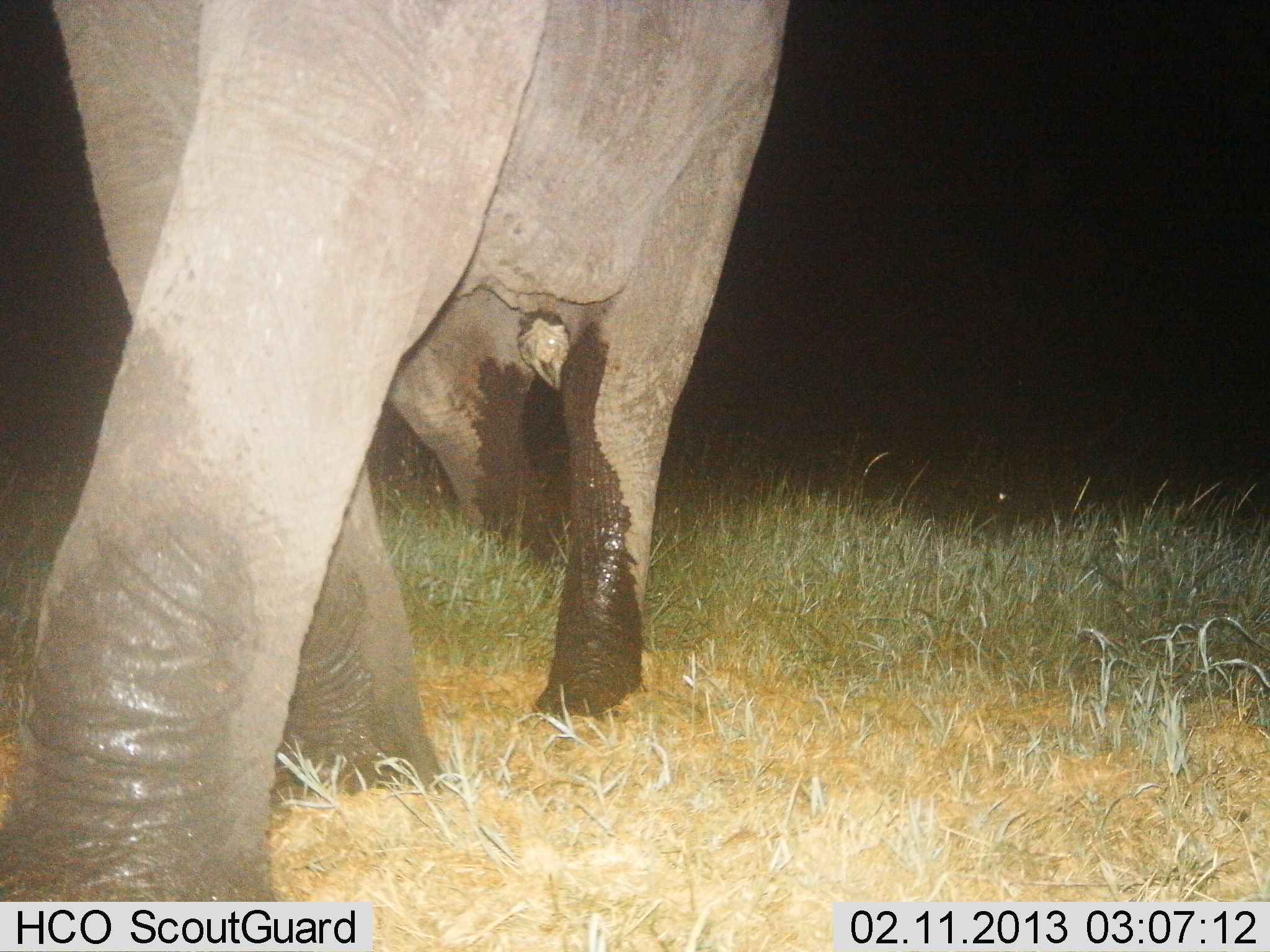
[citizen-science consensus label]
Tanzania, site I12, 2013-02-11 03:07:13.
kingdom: Animalia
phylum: Chordata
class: Mammalia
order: Proboscidea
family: Elephantidae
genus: Loxodonta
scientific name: Loxodonta africana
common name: african bush elephant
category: elephant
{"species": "elephant (african bush elephant) (Loxodonta africana)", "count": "1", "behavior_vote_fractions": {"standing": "7%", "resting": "0%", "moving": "93%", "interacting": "0%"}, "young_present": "0%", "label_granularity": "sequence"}